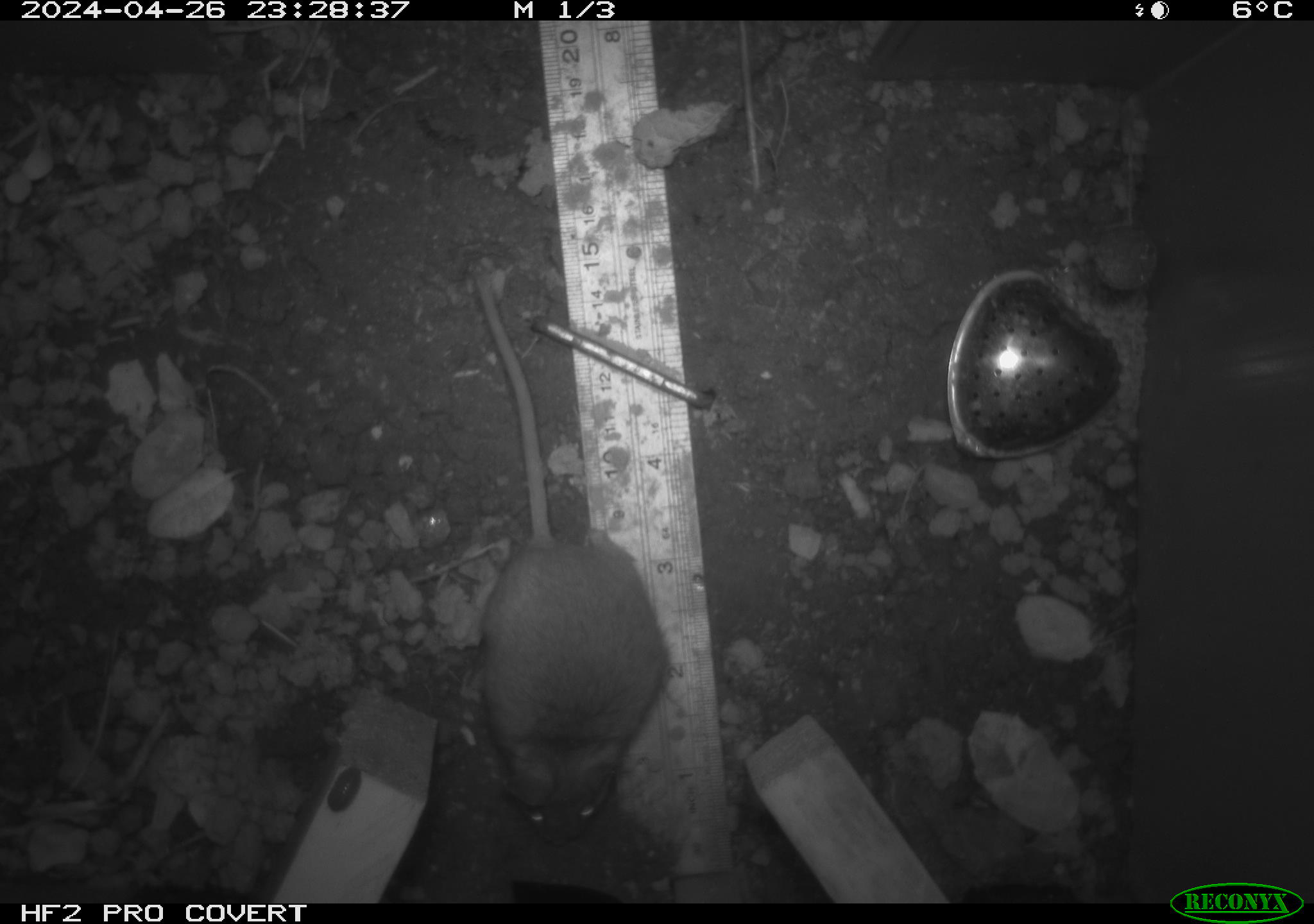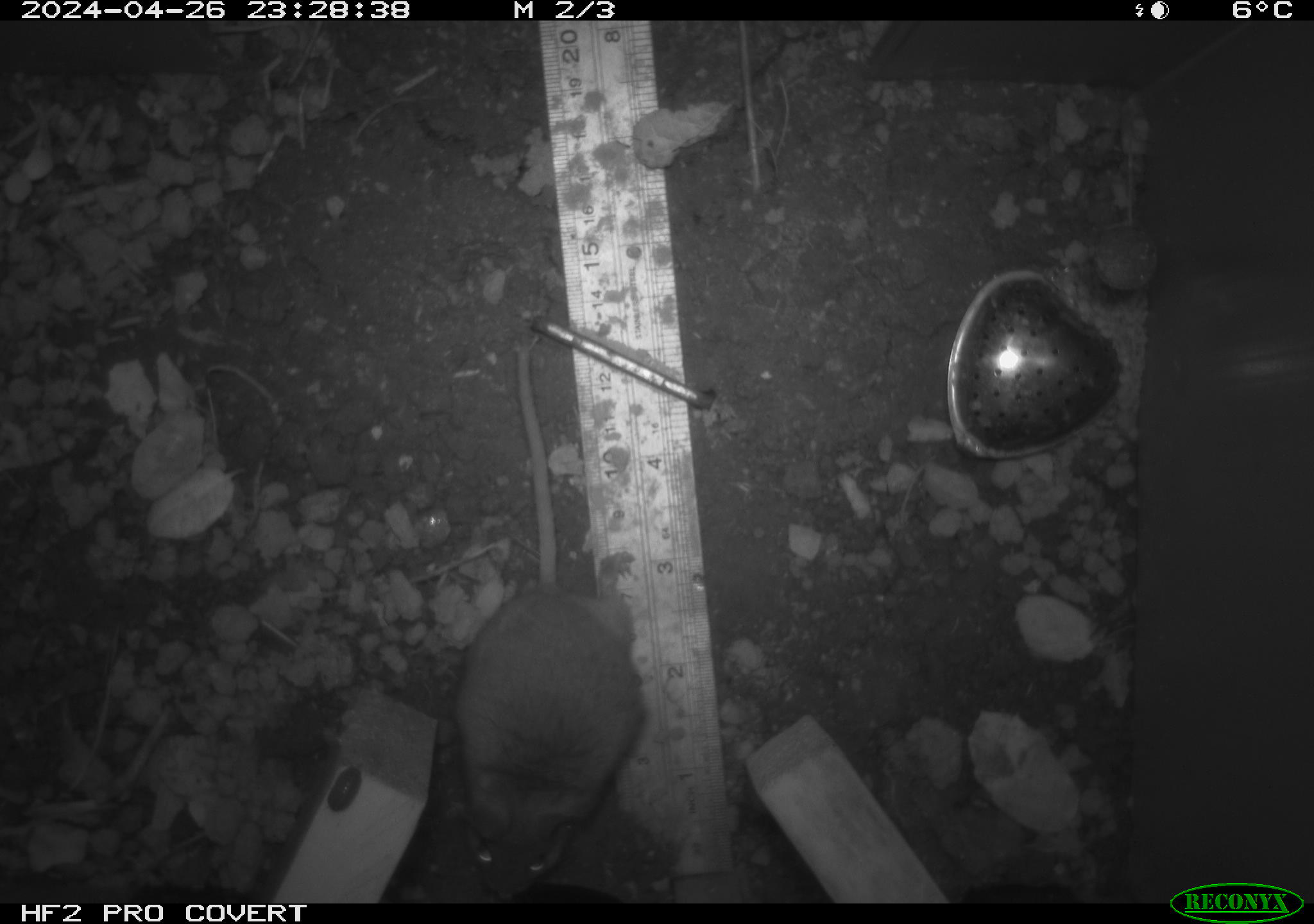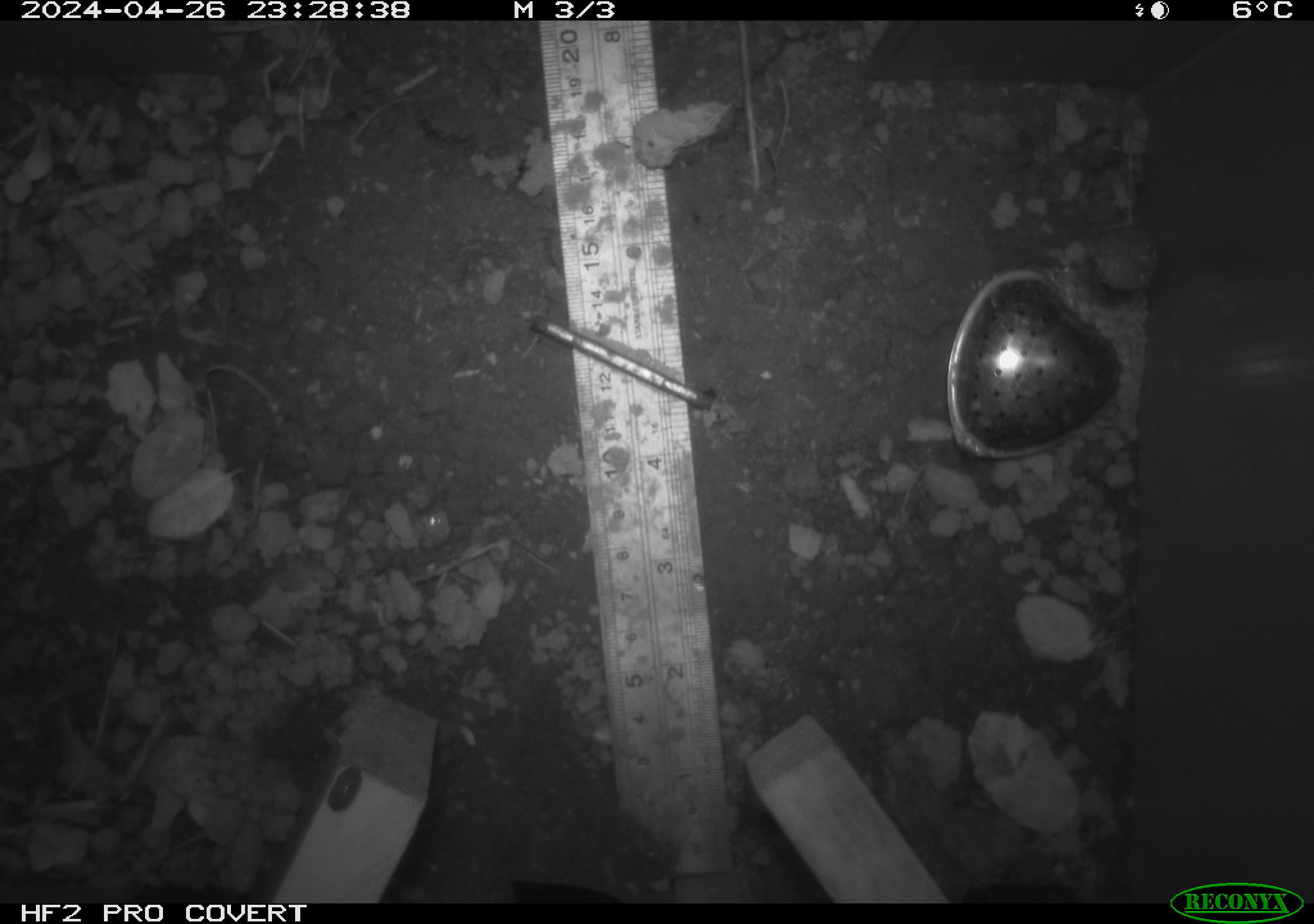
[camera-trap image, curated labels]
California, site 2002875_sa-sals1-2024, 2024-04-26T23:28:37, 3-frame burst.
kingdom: Animalia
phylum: Chordata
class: Mammalia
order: Rodentia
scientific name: Rodentia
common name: mouse species